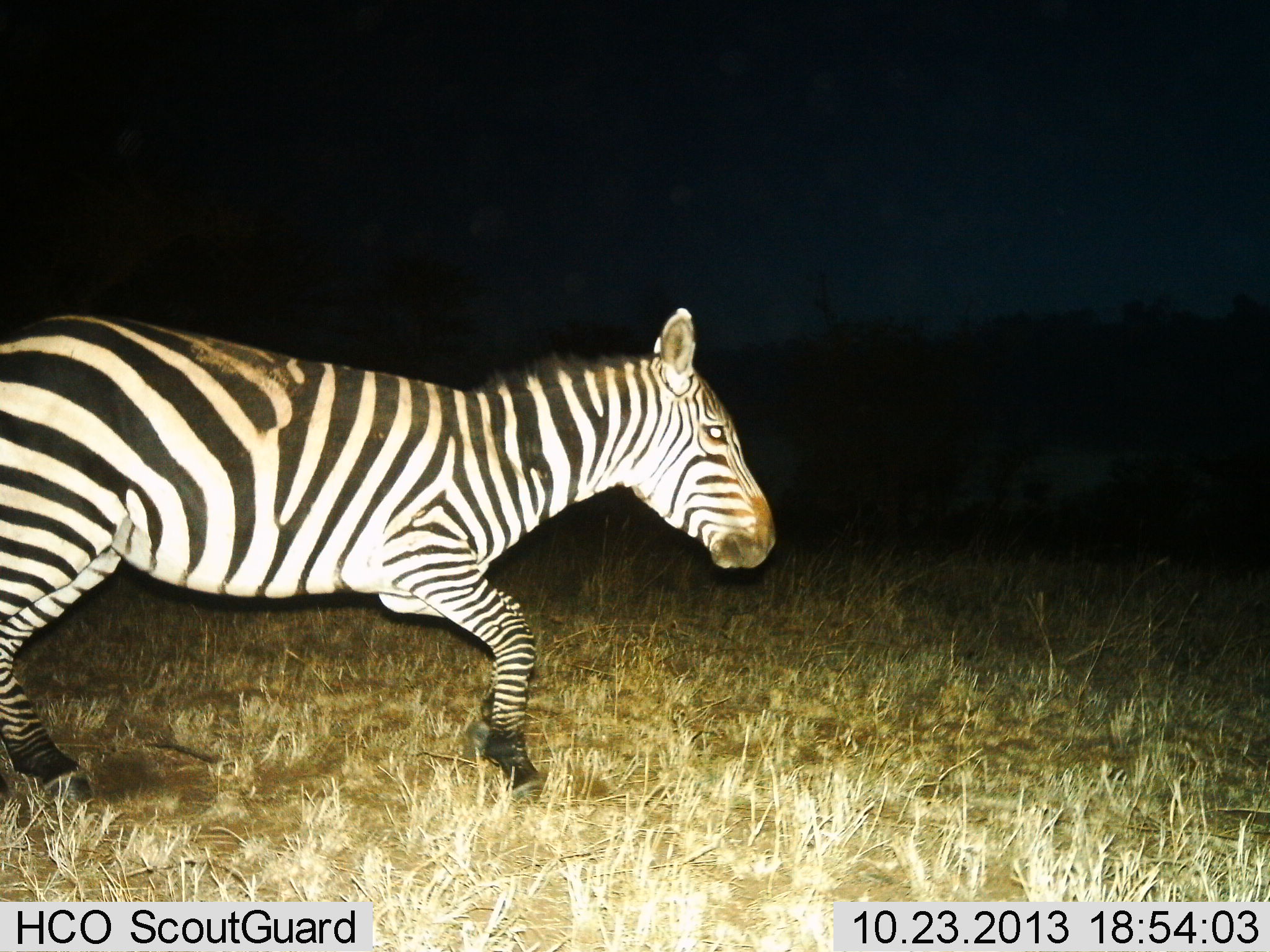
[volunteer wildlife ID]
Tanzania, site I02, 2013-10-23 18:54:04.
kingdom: Animalia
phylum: Chordata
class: Mammalia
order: Perissodactyla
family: Equidae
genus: Equus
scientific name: Equus quagga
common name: plains zebra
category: zebra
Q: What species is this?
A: Zebra (plains zebra) (Equus quagga).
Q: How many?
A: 1.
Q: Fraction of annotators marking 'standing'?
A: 0%.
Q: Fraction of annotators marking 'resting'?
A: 0%.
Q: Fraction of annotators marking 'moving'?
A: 100%.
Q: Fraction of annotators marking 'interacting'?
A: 0%.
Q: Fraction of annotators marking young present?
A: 0%.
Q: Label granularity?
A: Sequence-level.